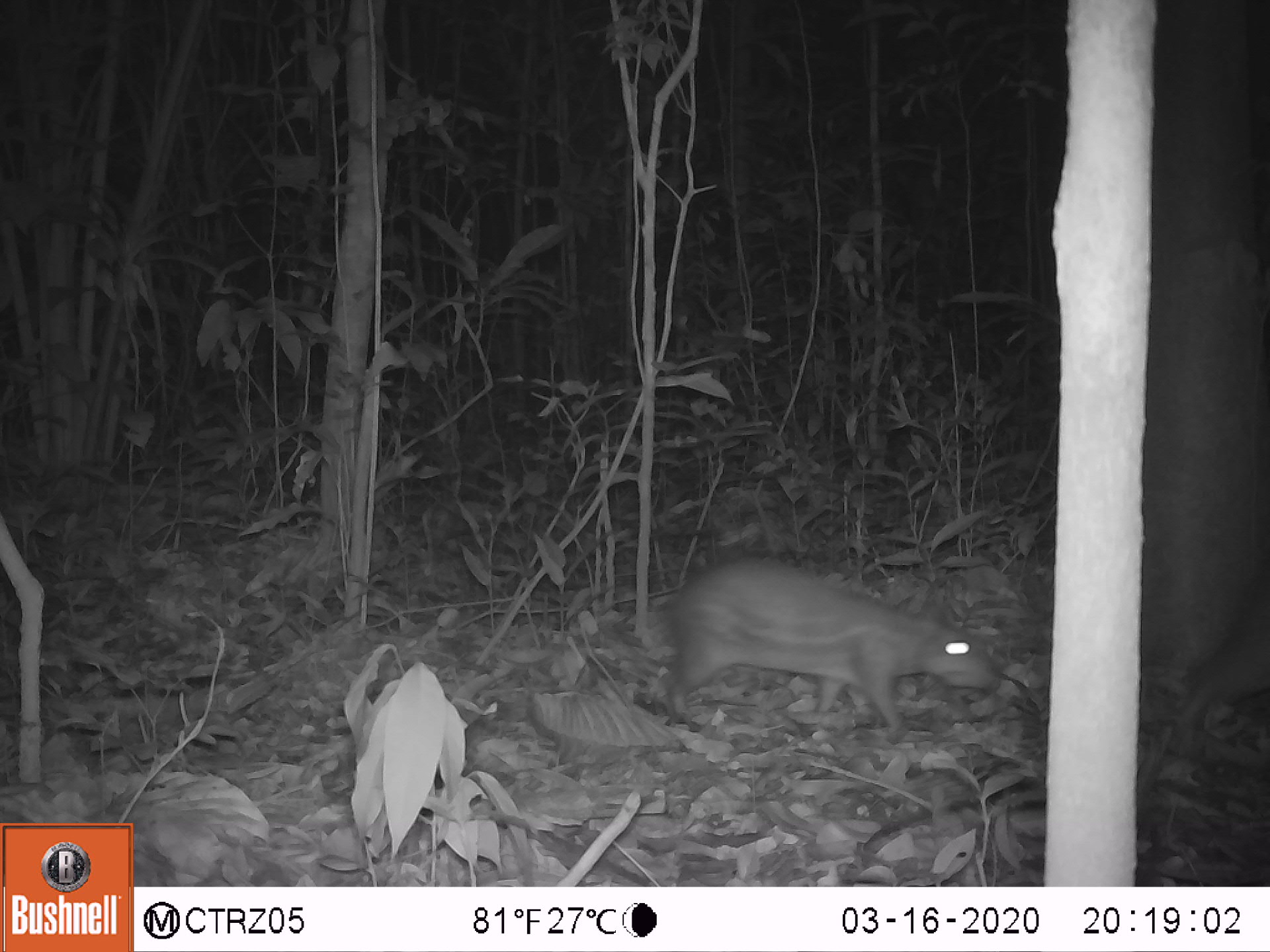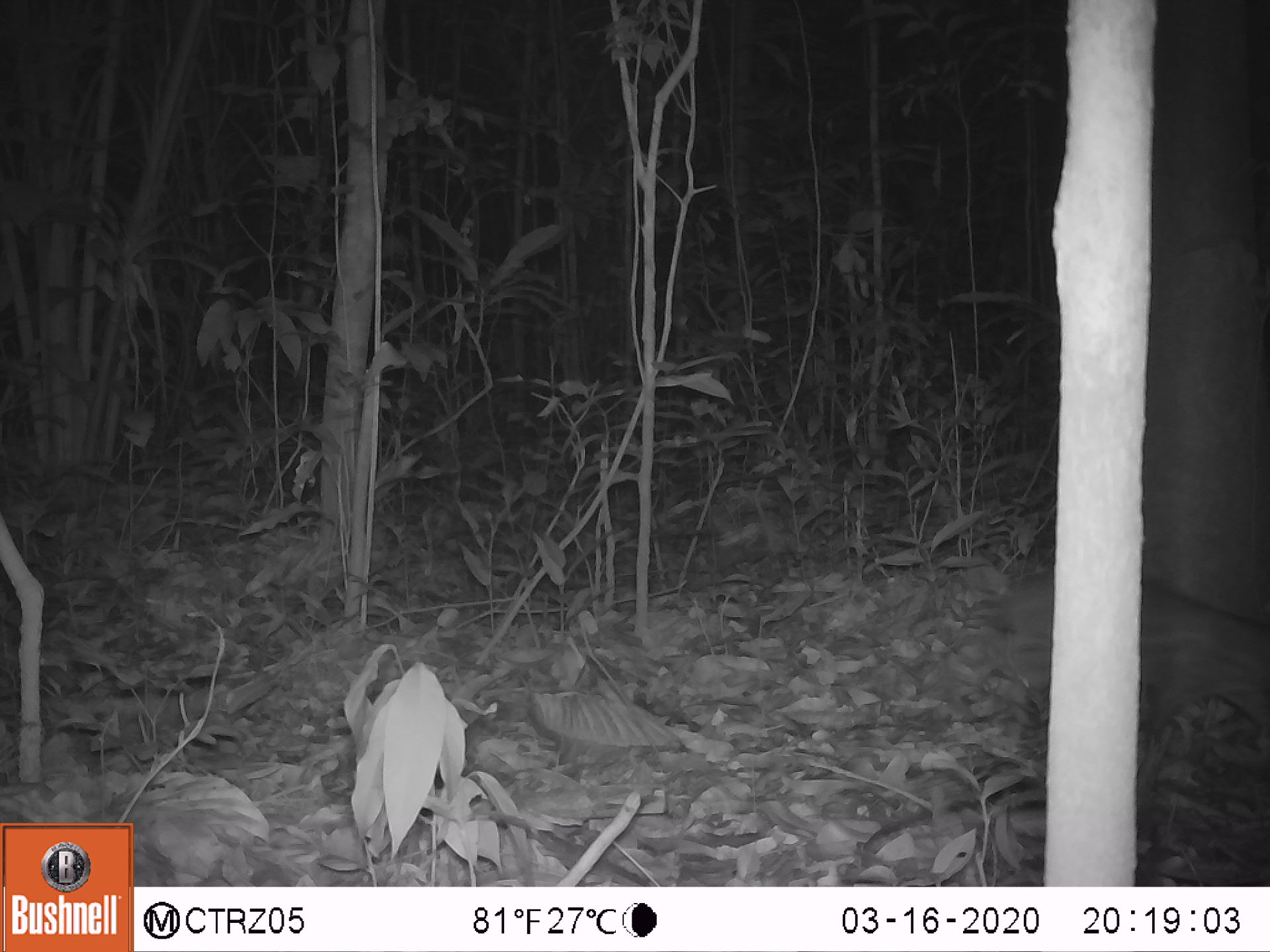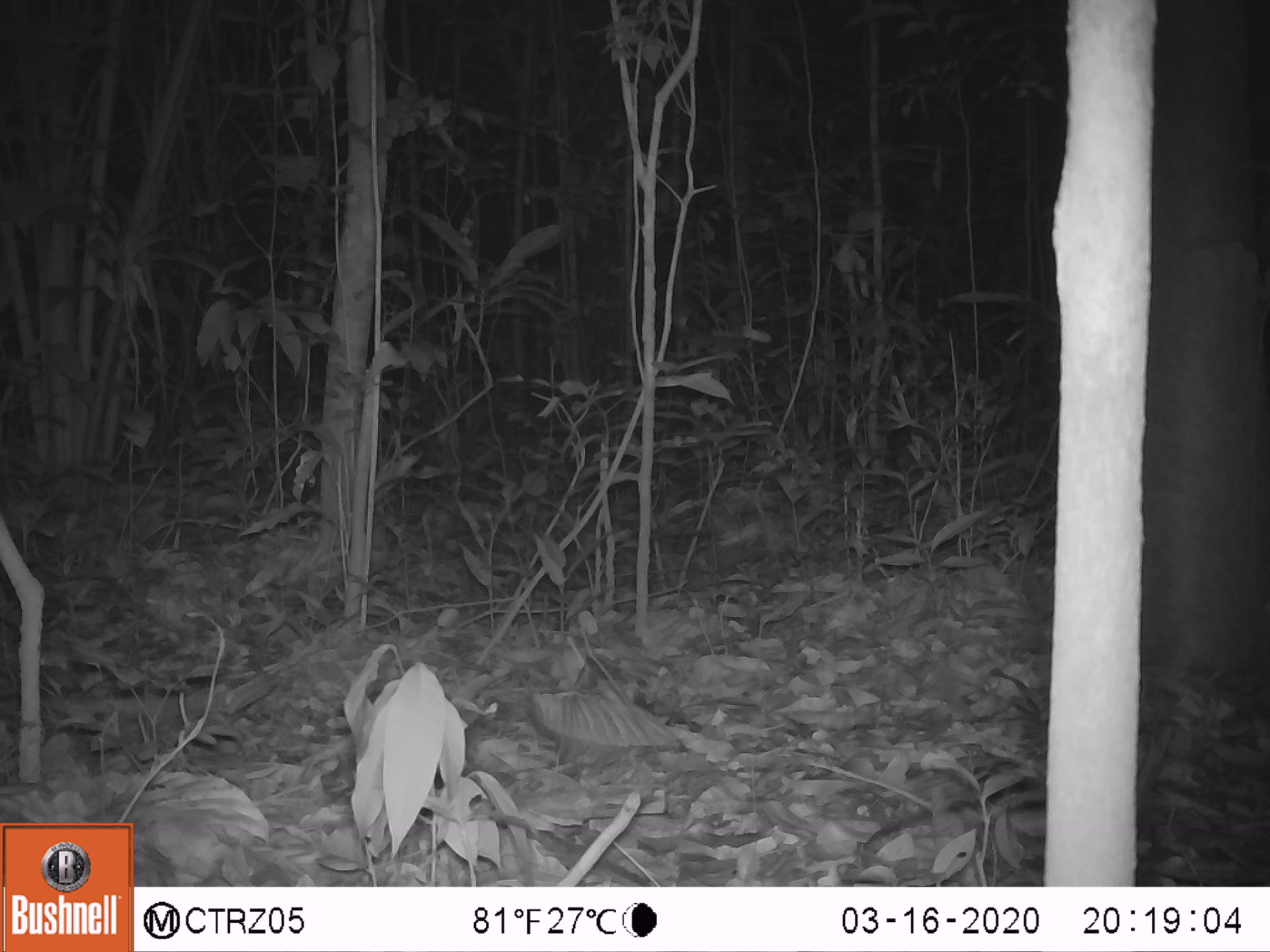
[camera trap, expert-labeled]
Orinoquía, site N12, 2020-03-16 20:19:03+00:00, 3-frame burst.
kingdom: Animalia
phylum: Chordata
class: Mammalia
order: Rodentia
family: Cuniculidae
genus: Cuniculus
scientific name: Cuniculus paca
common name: spotted paca